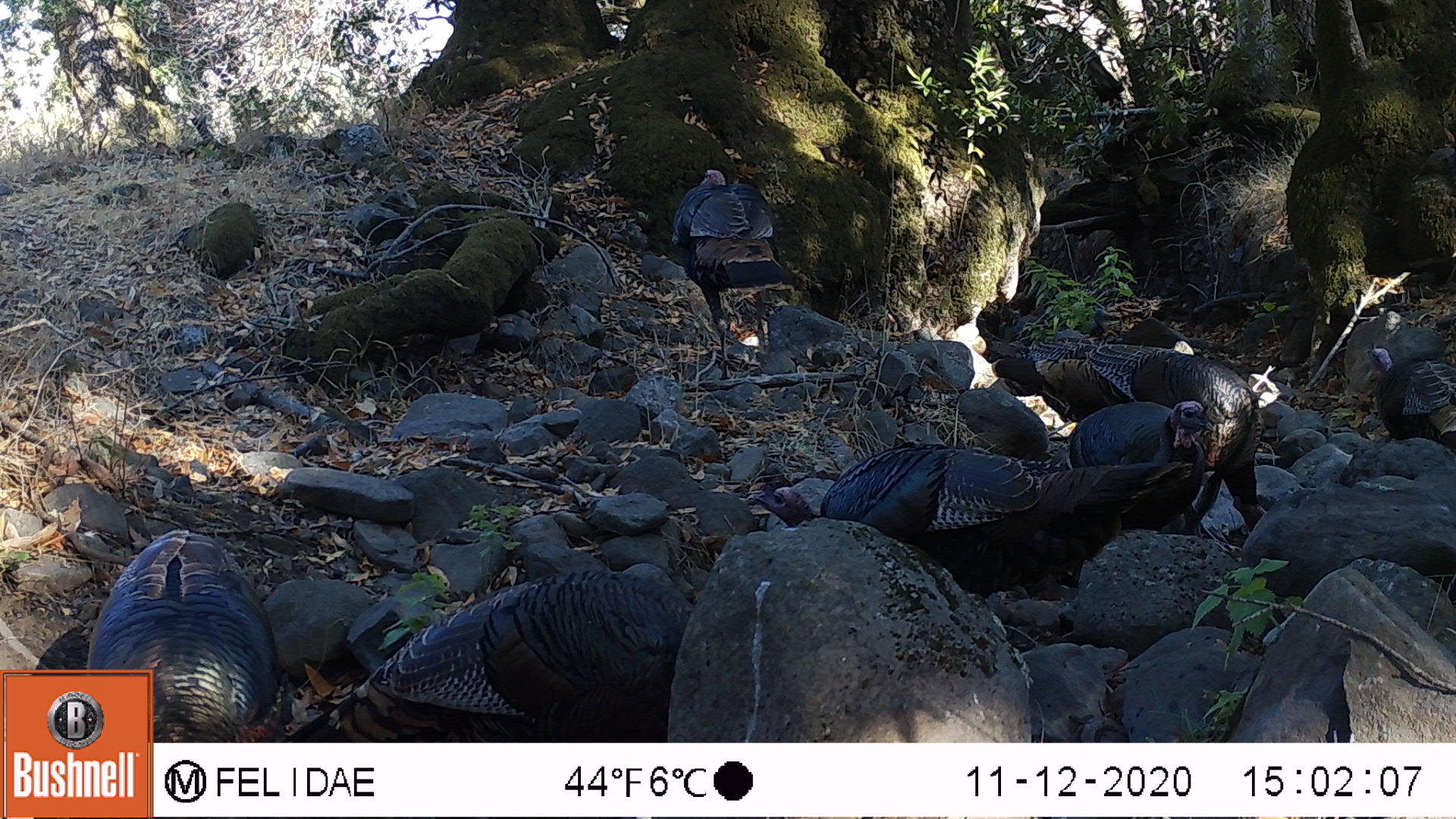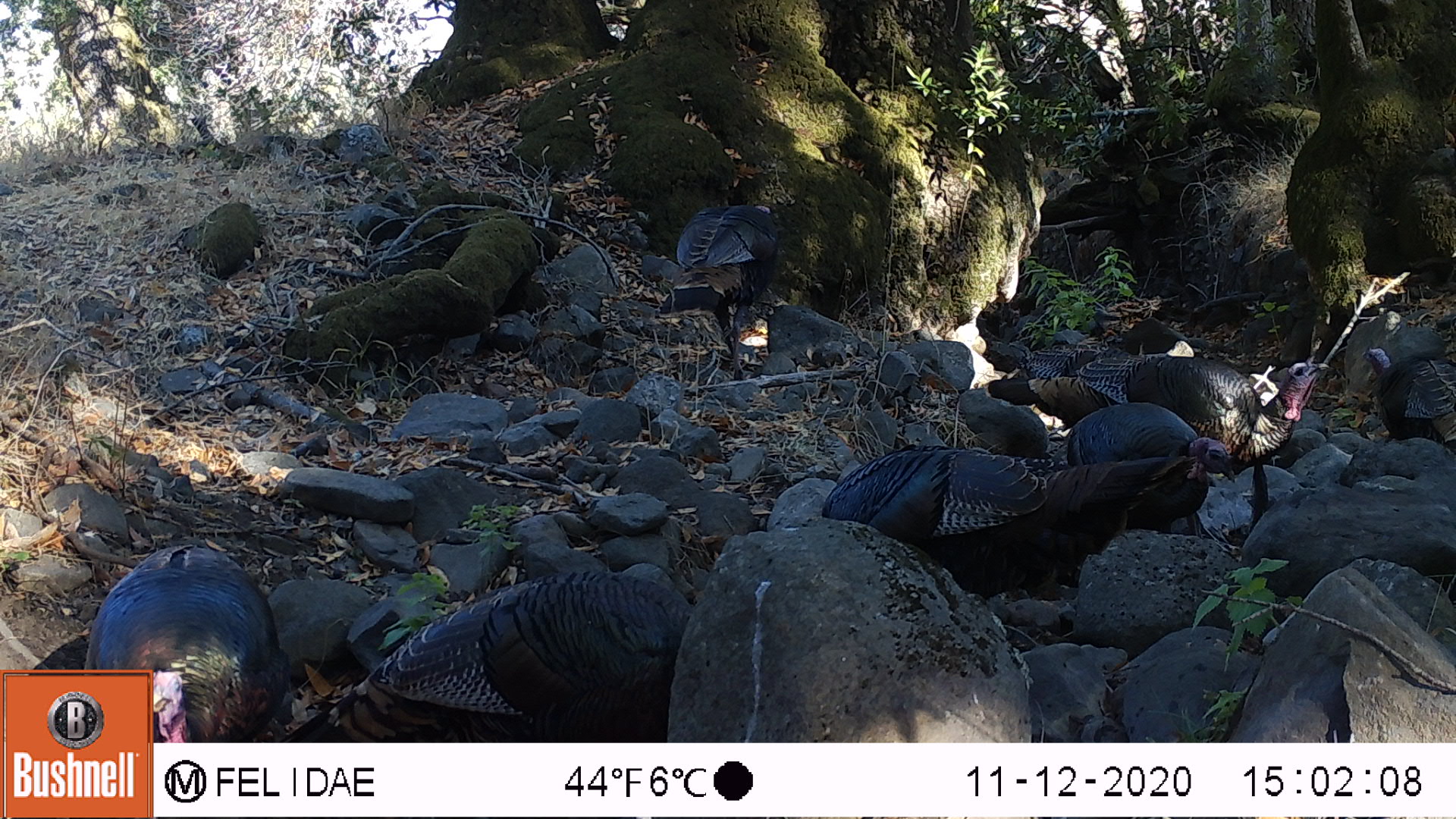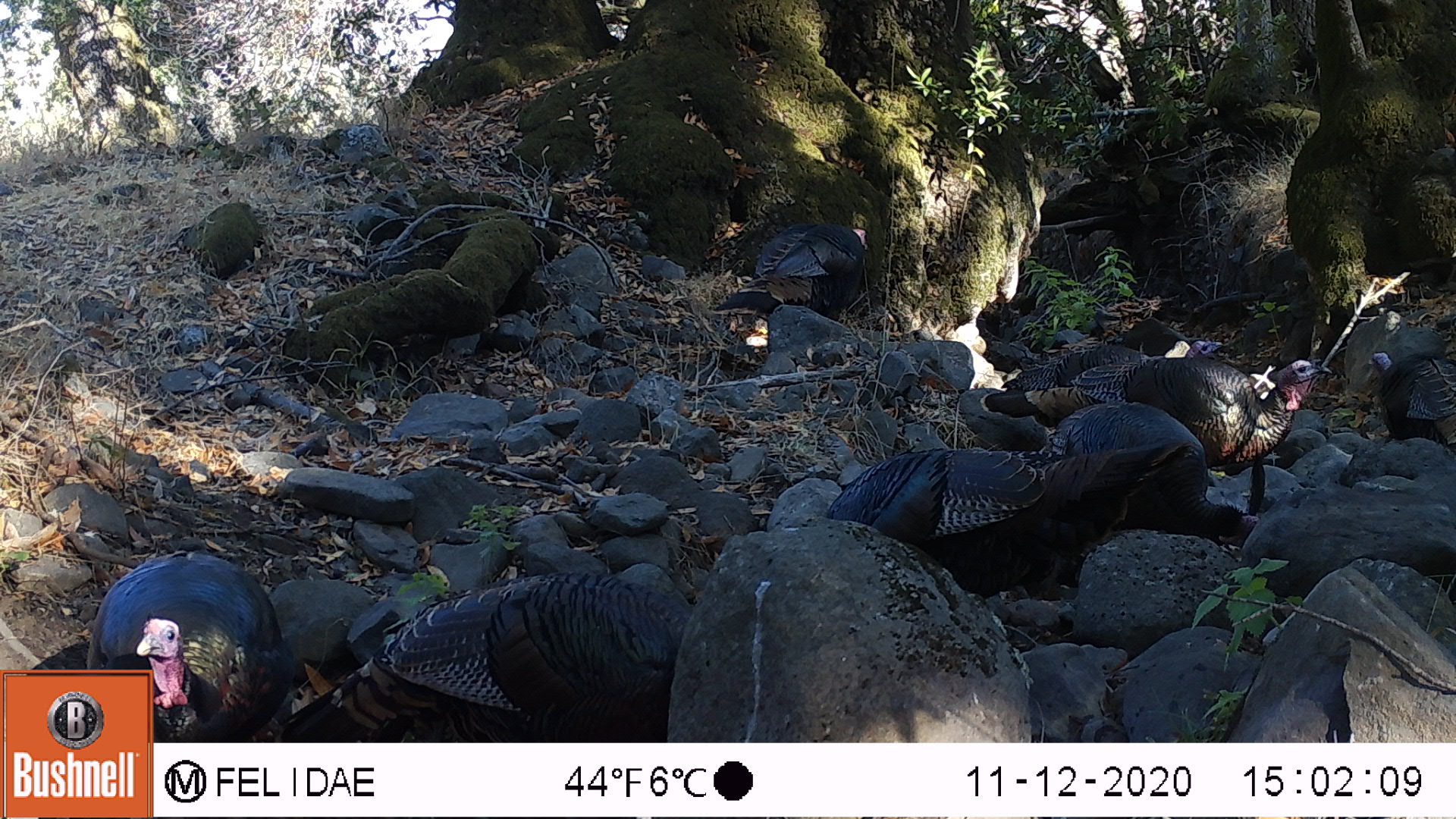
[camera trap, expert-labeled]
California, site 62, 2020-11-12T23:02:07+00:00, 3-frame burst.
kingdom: Animalia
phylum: Chordata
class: Aves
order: Galliformes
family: Phasianidae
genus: Meleagris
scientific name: Meleagris gallopavo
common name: turkey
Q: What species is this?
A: Turkey (Meleagris gallopavo).